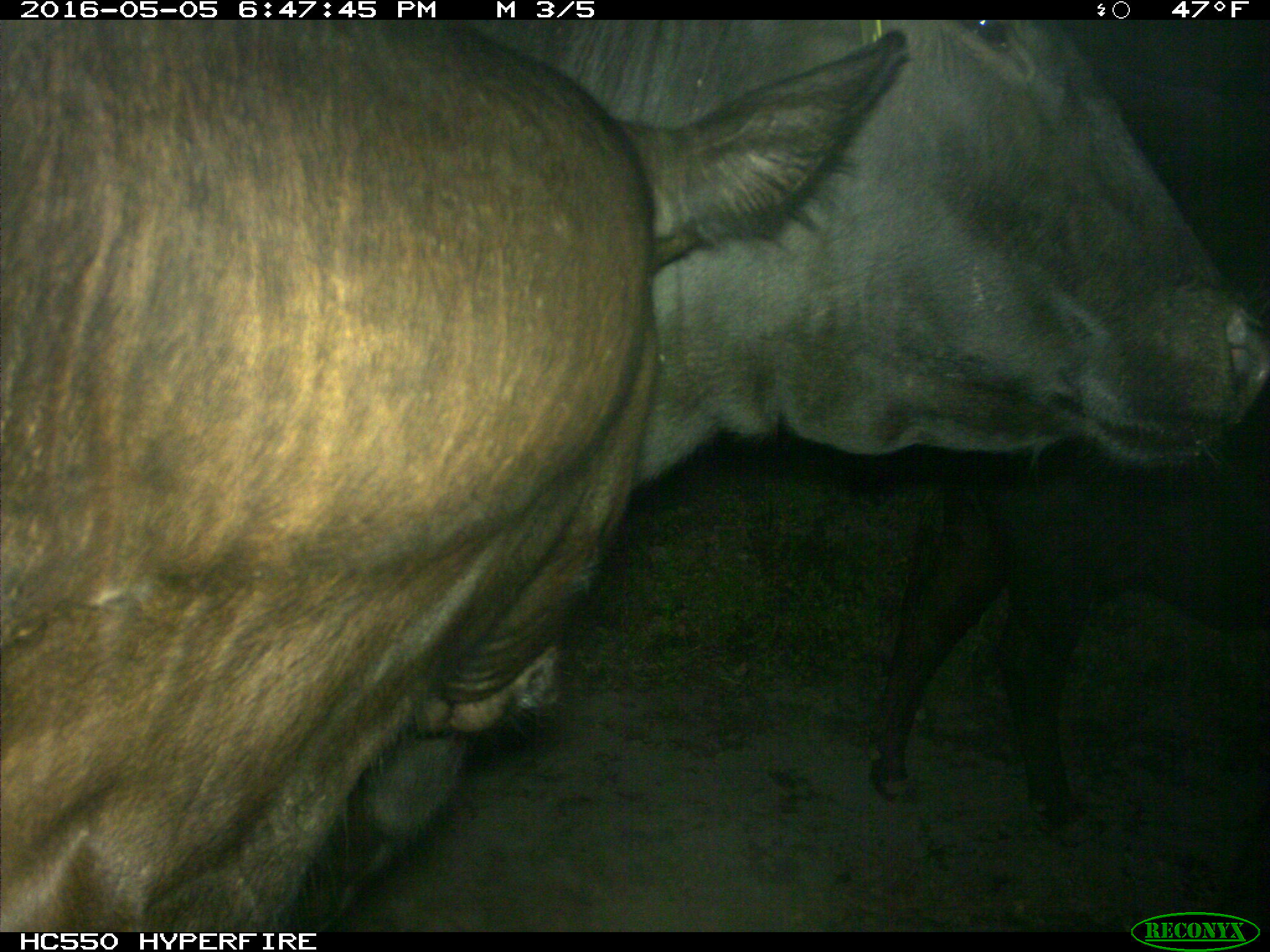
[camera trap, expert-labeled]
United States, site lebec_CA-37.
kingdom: Animalia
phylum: Chordata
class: Mammalia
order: Artiodactyla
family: Bovidae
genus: Bos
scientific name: Bos taurus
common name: domestic cow